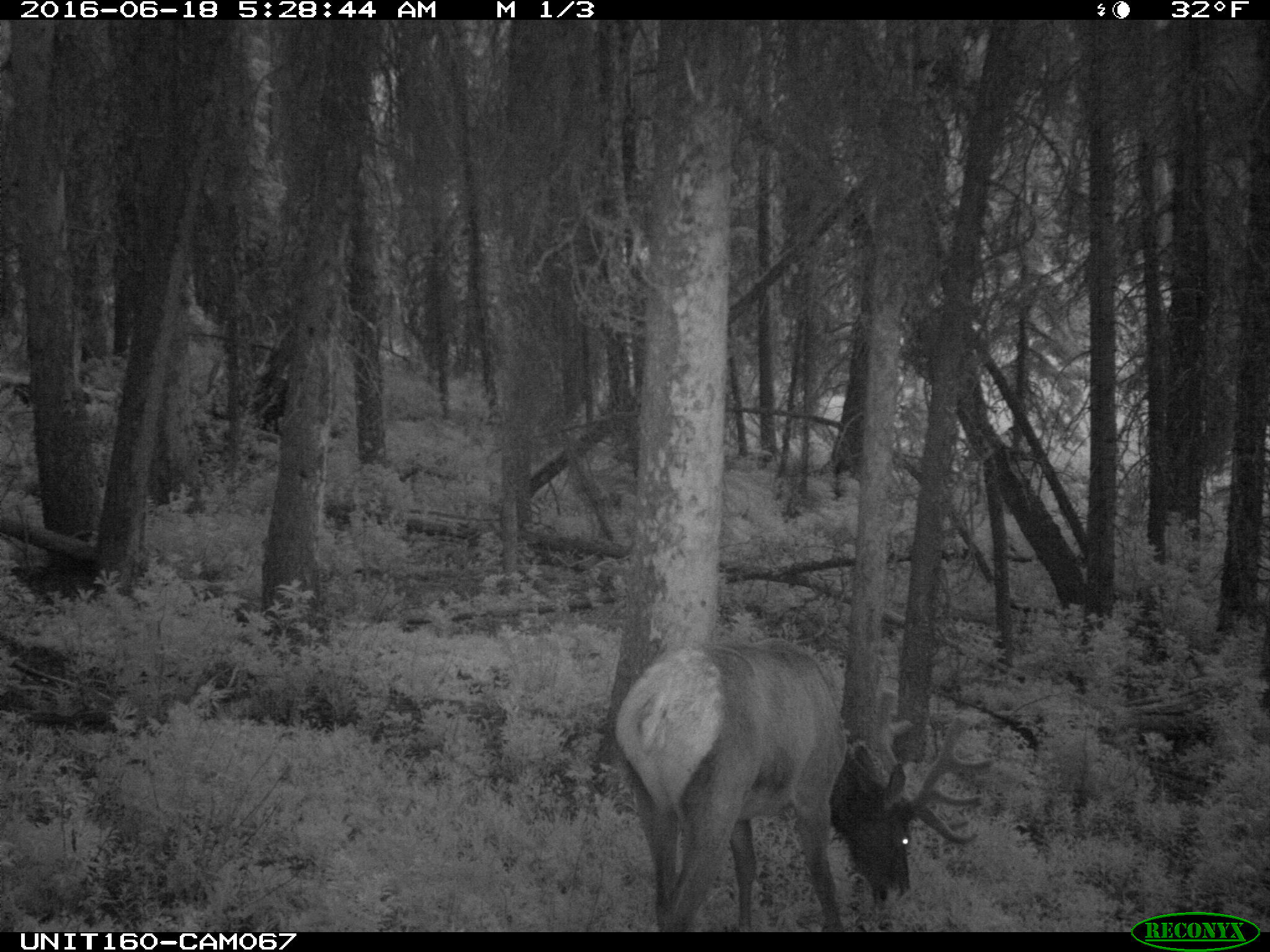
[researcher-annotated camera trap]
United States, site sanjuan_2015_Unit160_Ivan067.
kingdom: Animalia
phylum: Chordata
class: Mammalia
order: Artiodactyla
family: Cervidae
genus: Cervus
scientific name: Cervus elaphus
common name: red deer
Cervus elaphus (red deer).